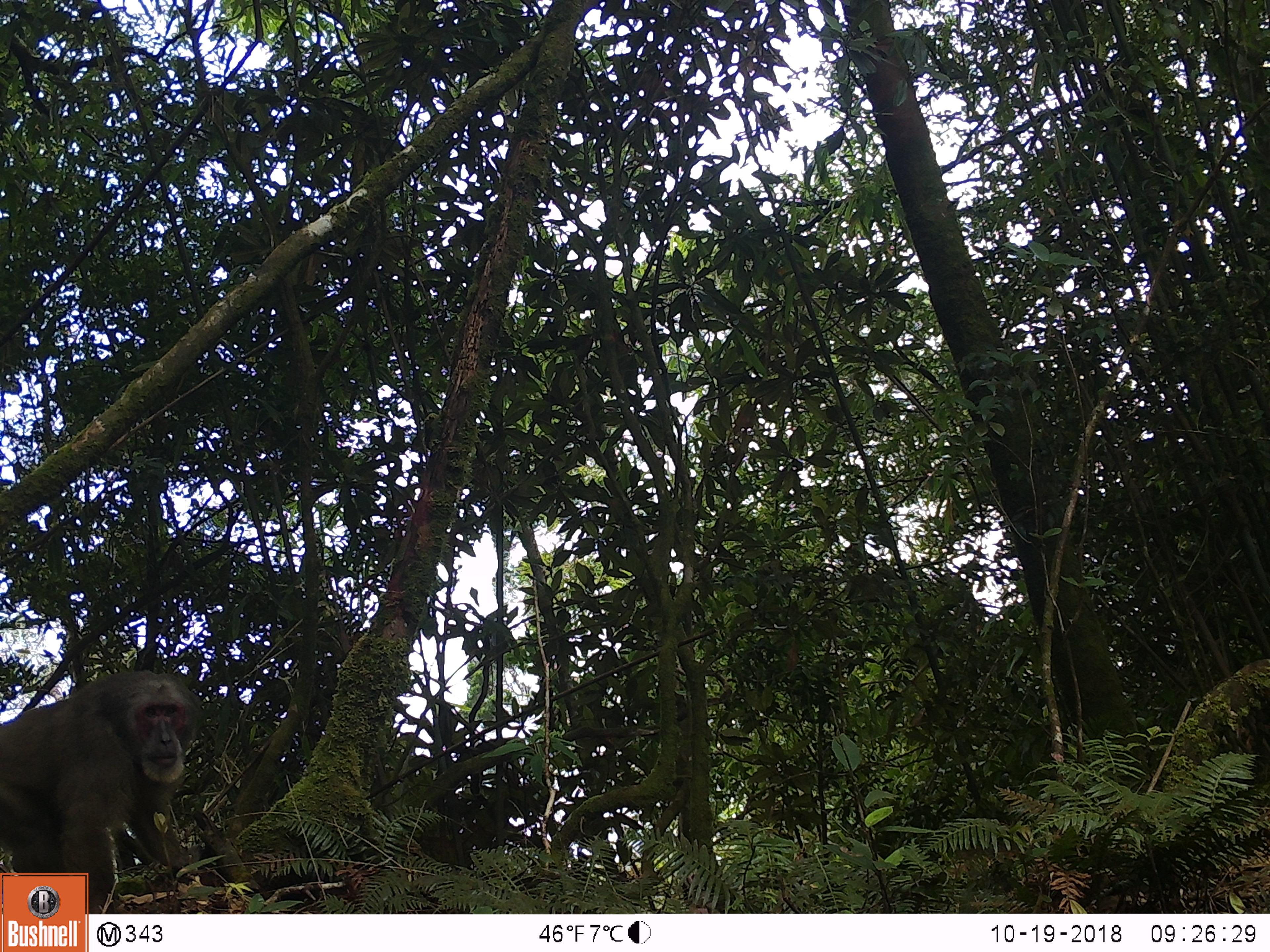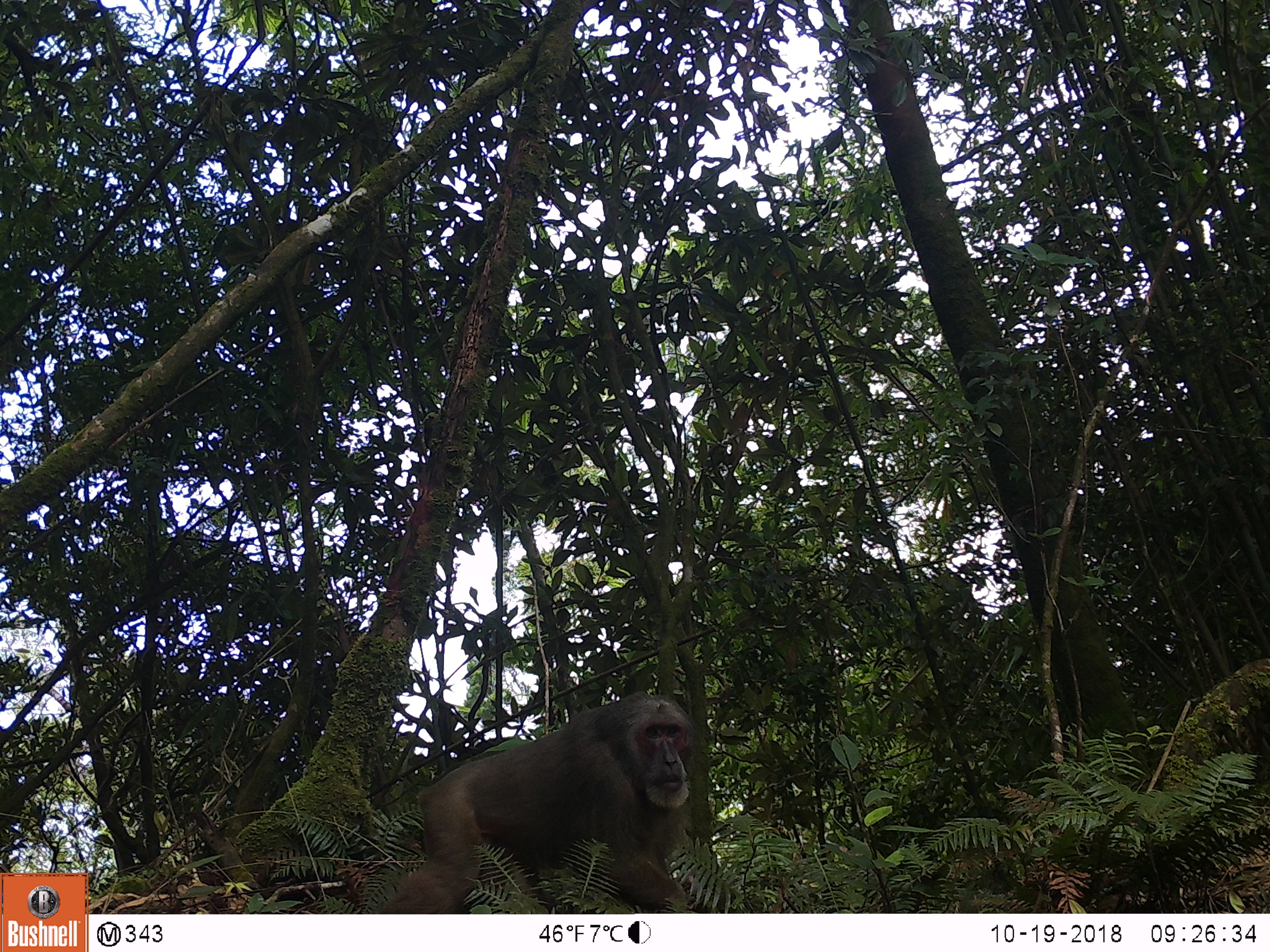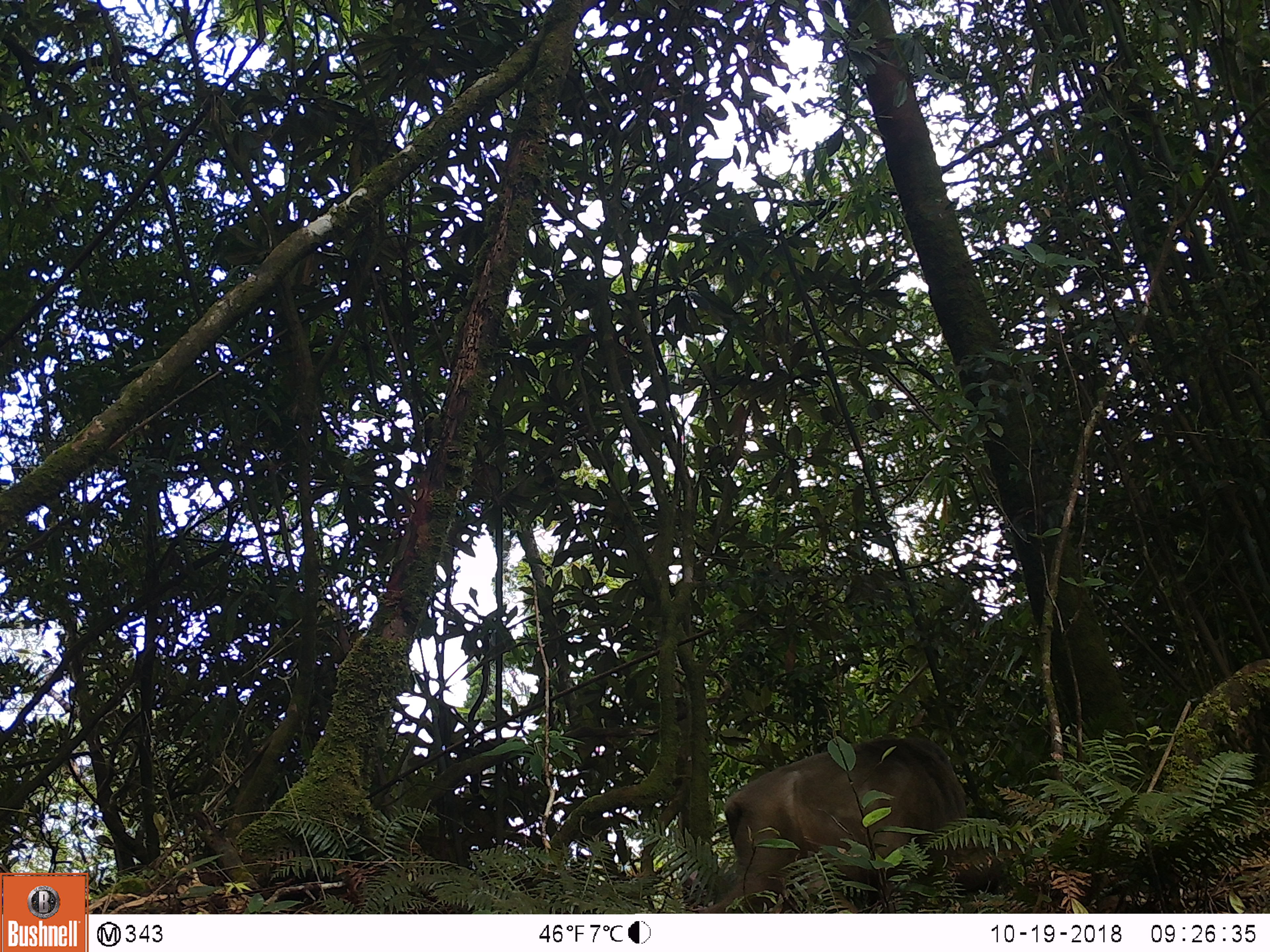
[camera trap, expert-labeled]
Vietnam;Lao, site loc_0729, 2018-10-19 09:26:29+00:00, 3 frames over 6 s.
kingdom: Animalia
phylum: Chordata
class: Mammalia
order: Primates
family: Cercopithecidae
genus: Macaca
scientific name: Macaca arctoides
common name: stump-tailed macaque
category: stump tailed macaque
Stump tailed macaque (stump-tailed macaque) (Macaca arctoides). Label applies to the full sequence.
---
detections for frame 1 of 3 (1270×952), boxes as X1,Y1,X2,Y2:
stump tailed macaque: 0,669,202,911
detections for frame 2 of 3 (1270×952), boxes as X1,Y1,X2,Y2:
stump tailed macaque: 370,690,697,913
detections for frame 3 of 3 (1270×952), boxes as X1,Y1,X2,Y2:
stump tailed macaque: 698,735,1019,913